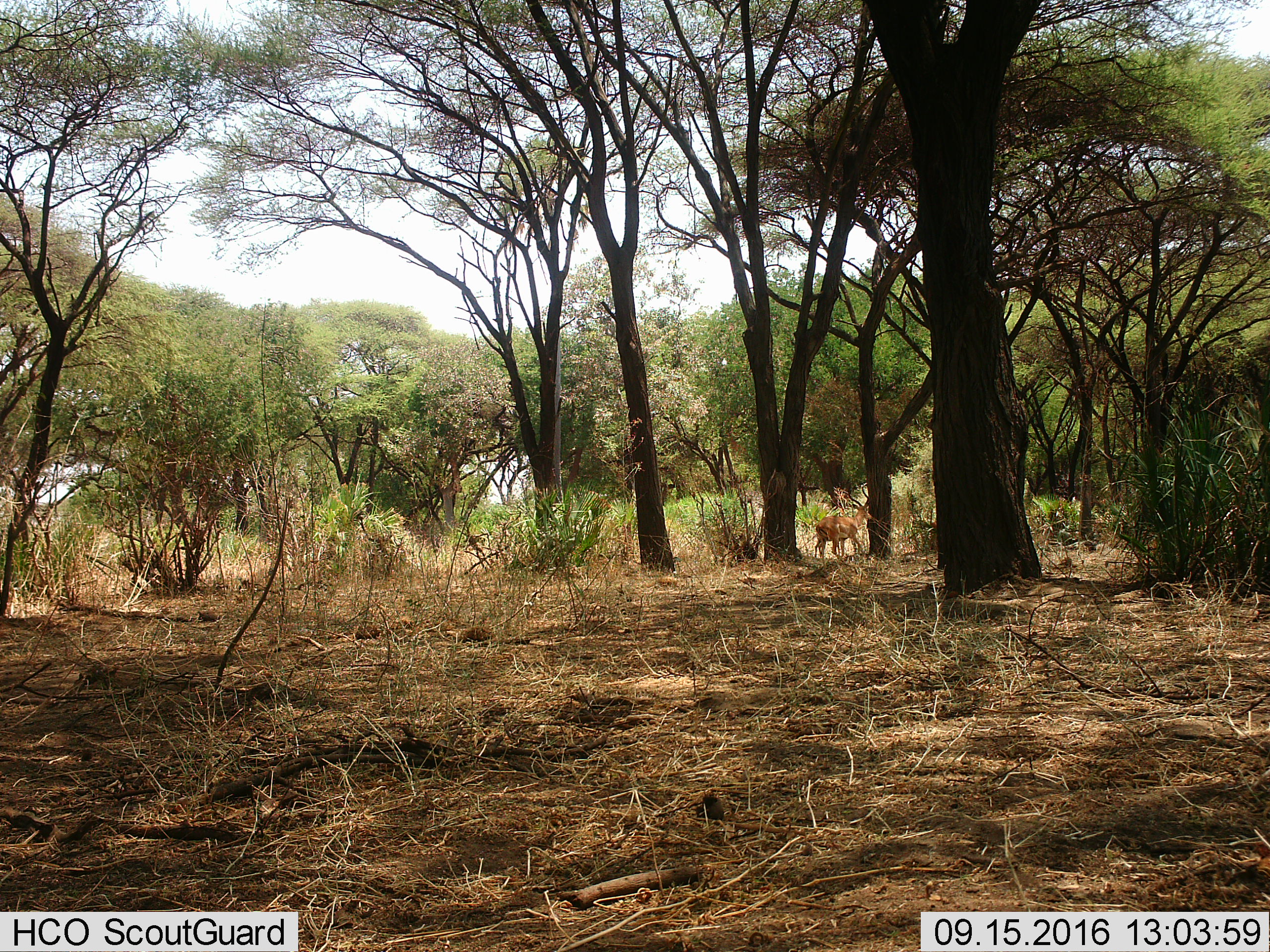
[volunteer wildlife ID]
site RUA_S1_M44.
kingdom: Animalia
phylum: Chordata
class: Mammalia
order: Artiodactyla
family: Bovidae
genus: Aepyceros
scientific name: Aepyceros melampus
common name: impala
Impala (Aepyceros melampus), count 1. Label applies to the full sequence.